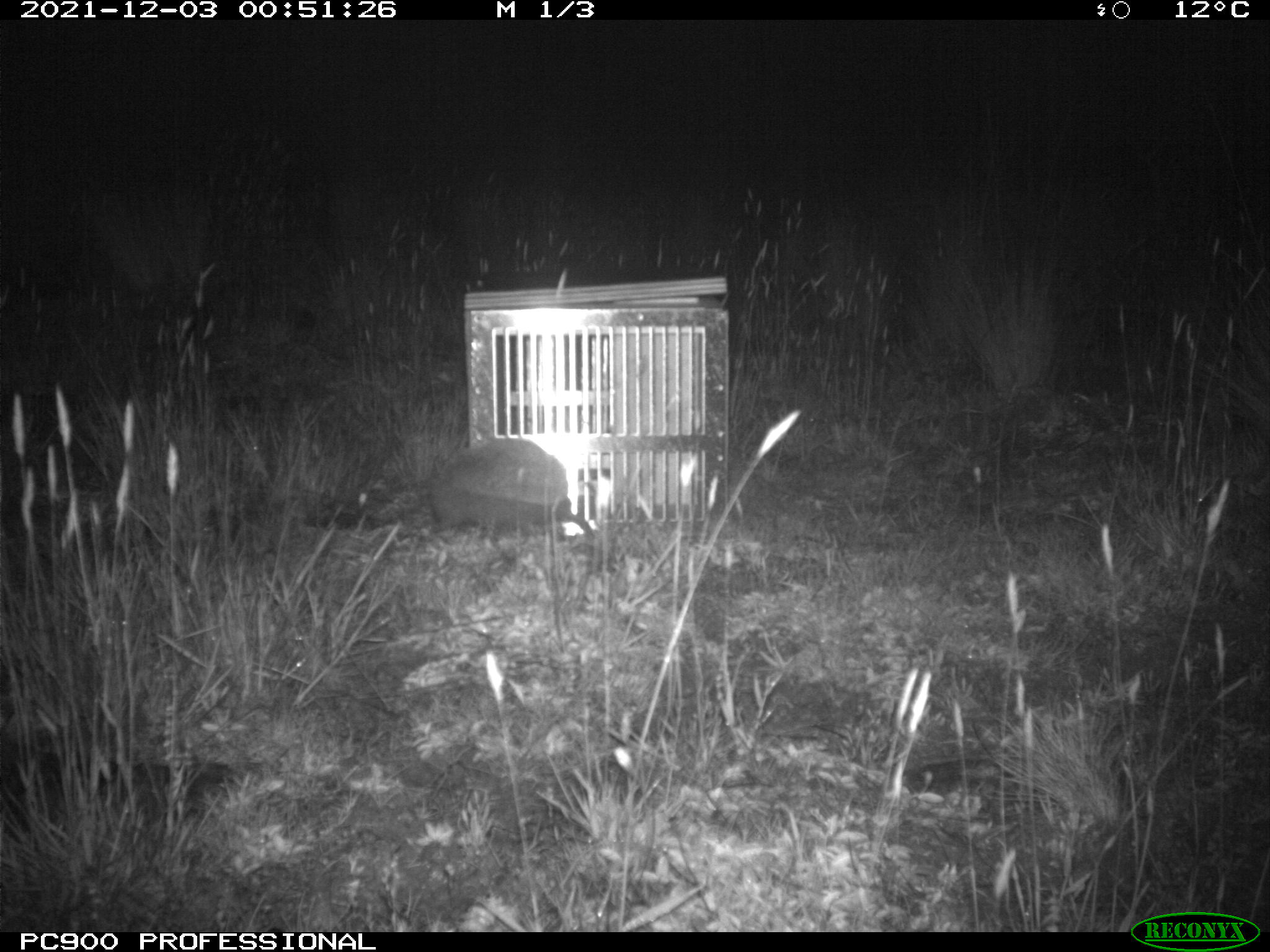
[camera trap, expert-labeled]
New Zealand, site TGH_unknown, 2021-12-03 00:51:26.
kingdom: Animalia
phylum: Chordata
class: Mammalia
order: Eulipotyphla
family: Erinaceidae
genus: Erinaceus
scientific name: Erinaceus europaeus europaeus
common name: european hedgehog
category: hedgehog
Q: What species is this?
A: Hedgehog (european hedgehog) (Erinaceus europaeus europaeus).